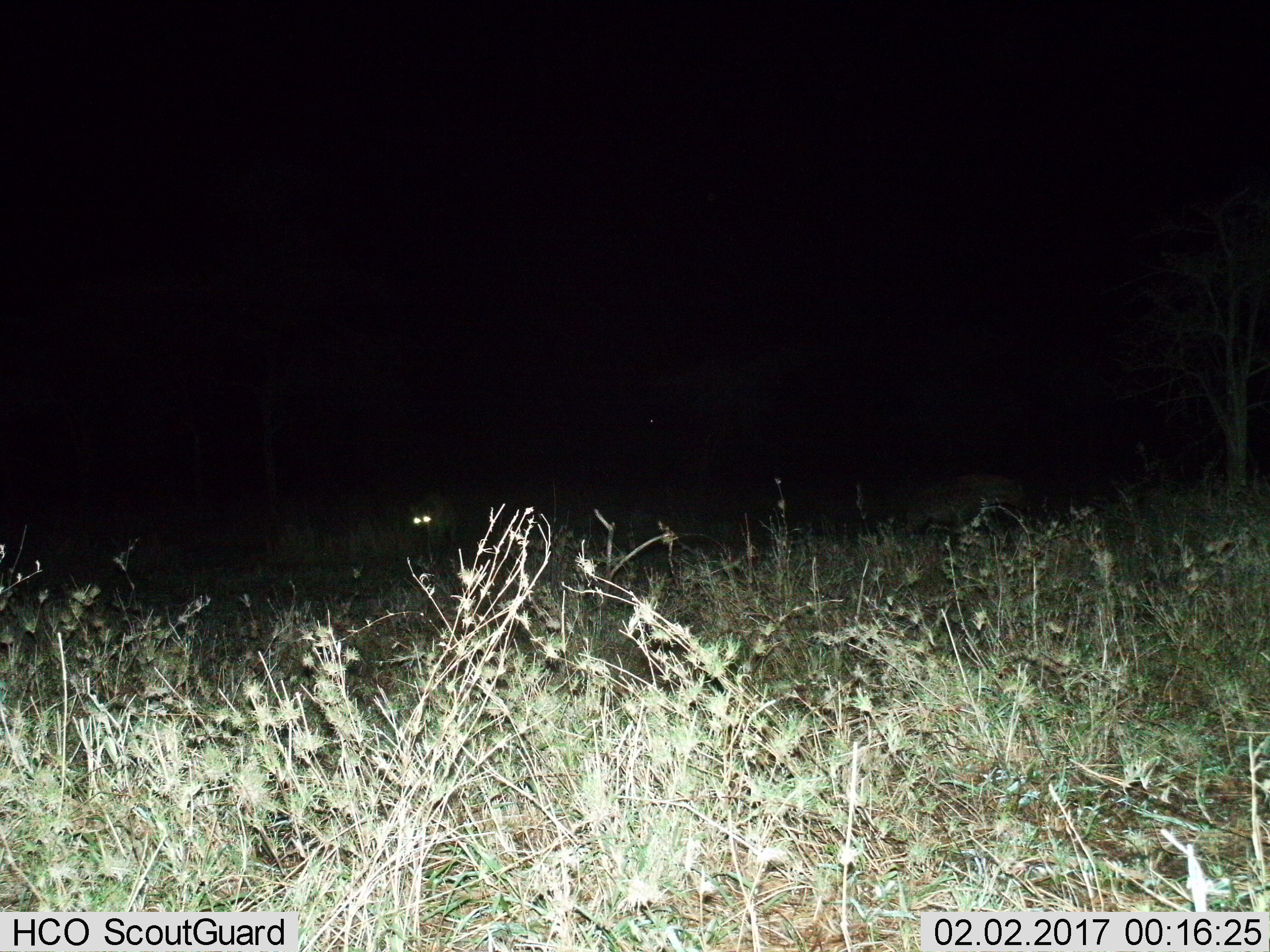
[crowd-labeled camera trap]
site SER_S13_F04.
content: unidentified animal